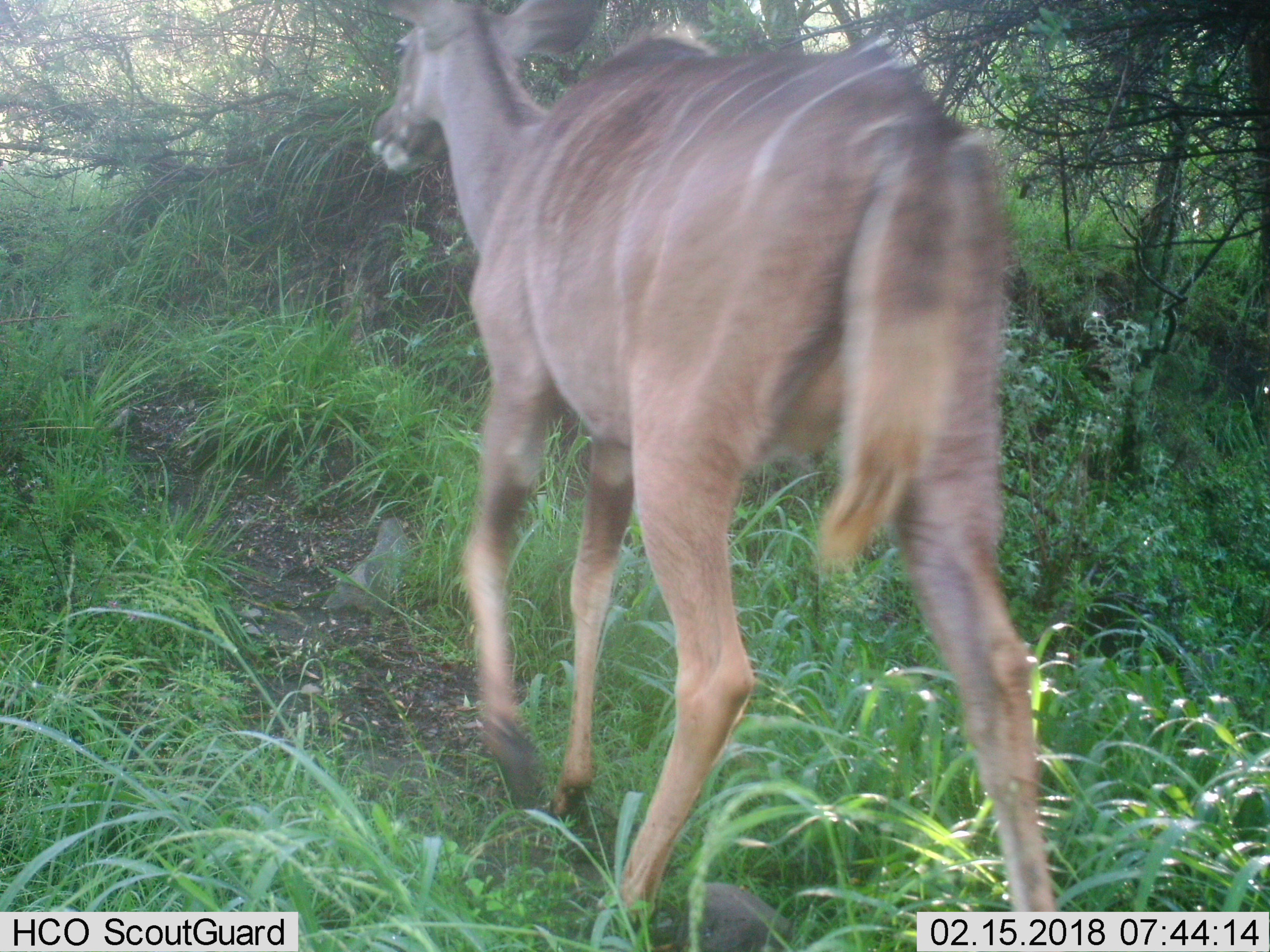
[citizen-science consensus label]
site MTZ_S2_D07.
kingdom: Animalia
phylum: Chordata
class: Mammalia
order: Artiodactyla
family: Bovidae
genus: Tragelaphus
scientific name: Tragelaphus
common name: kudu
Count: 1.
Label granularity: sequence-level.